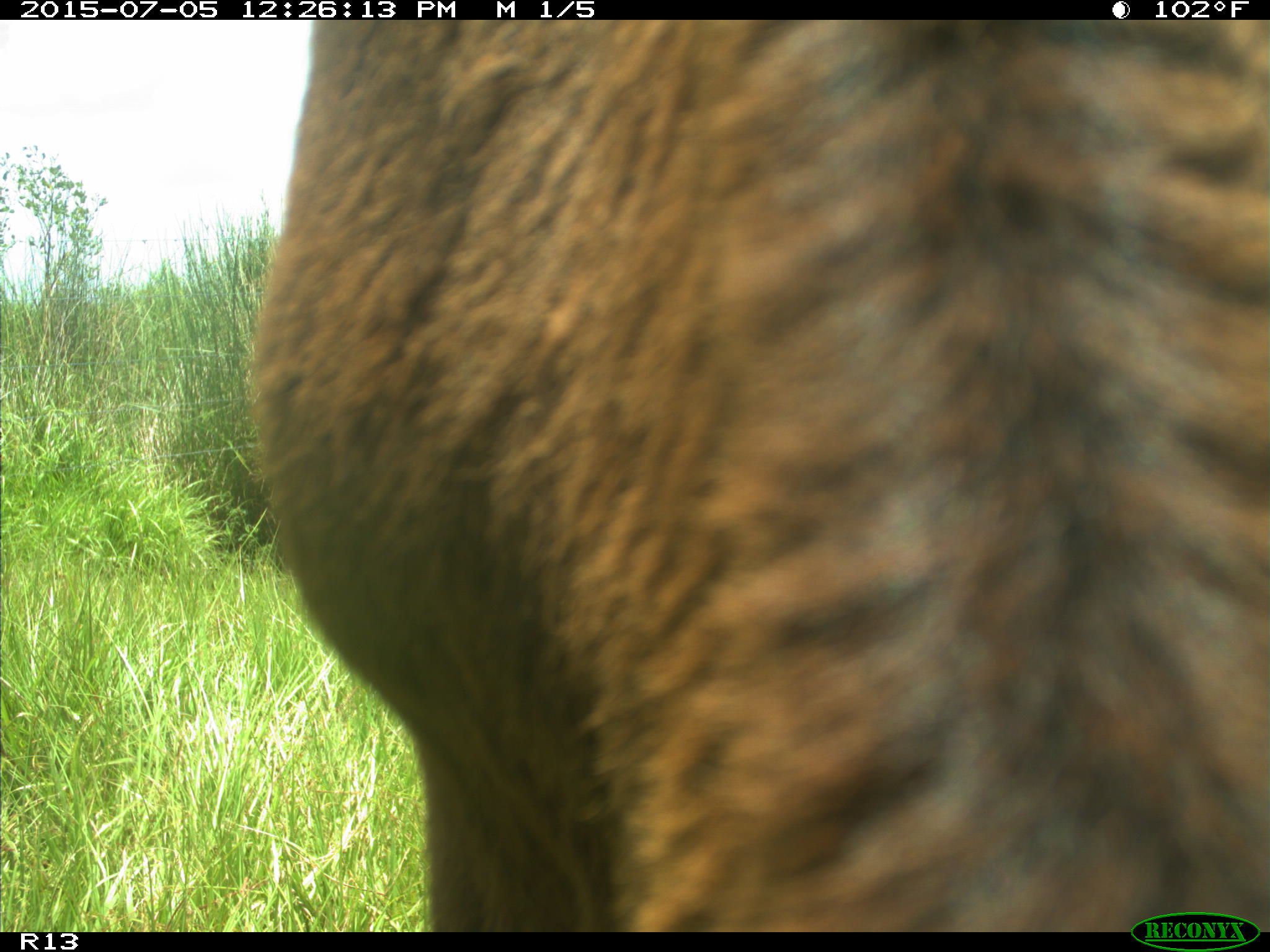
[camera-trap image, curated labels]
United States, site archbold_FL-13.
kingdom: Animalia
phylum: Chordata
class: Mammalia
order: Artiodactyla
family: Bovidae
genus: Bos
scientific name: Bos taurus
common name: domestic cow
Bos taurus (domestic cow).